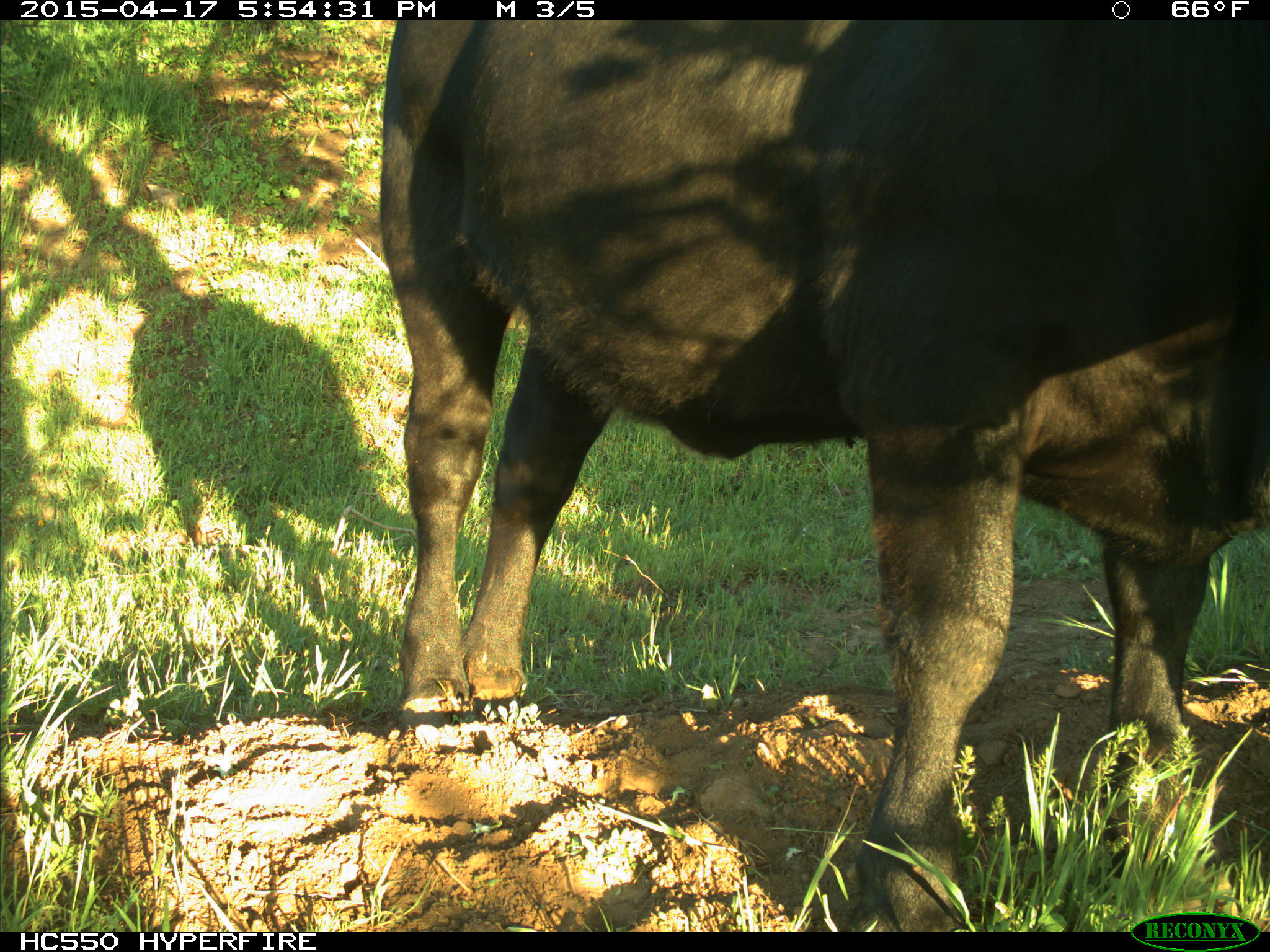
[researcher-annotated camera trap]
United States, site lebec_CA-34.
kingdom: Animalia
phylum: Chordata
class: Mammalia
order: Artiodactyla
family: Bovidae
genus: Bos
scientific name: Bos taurus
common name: domestic cow